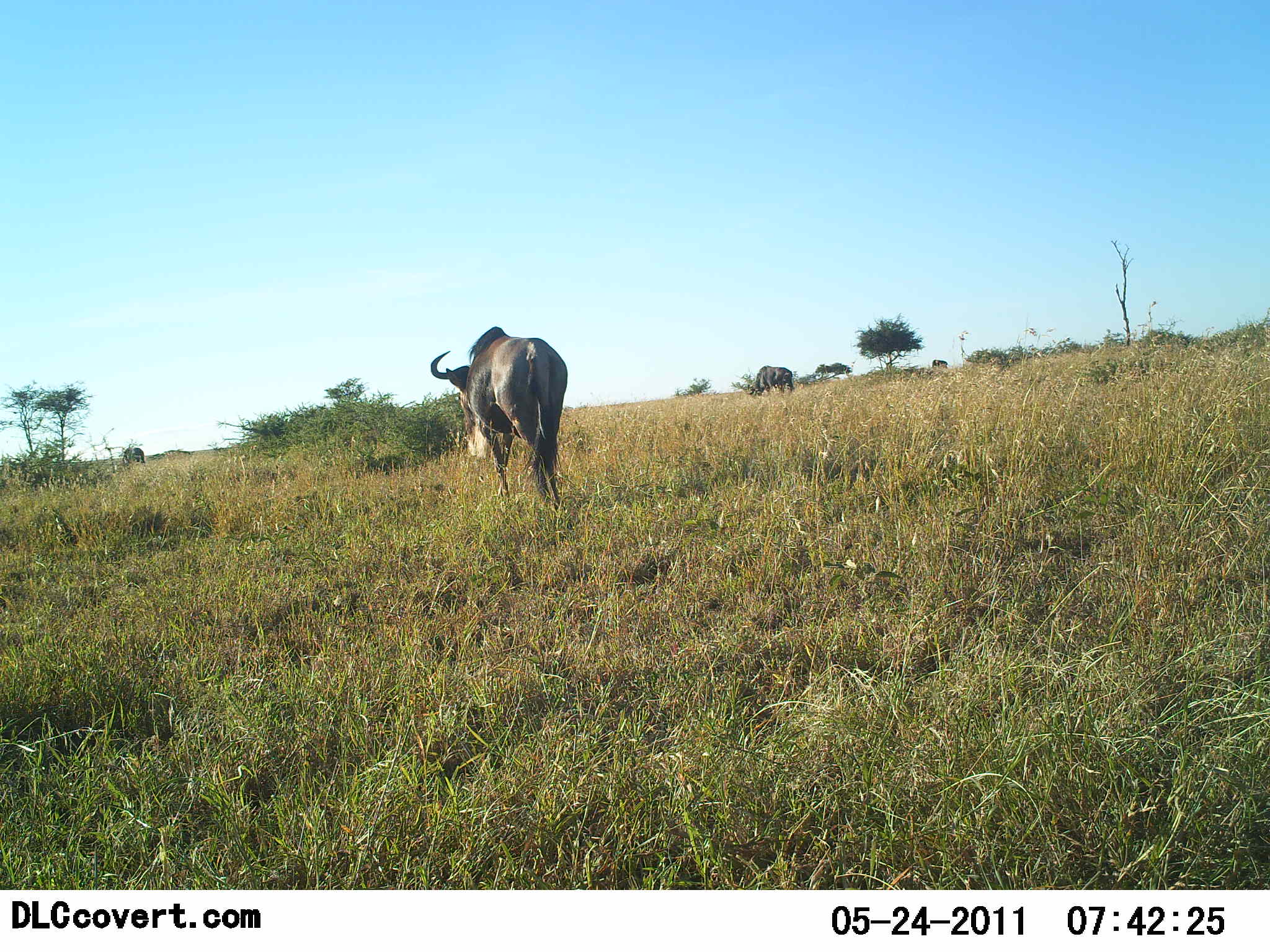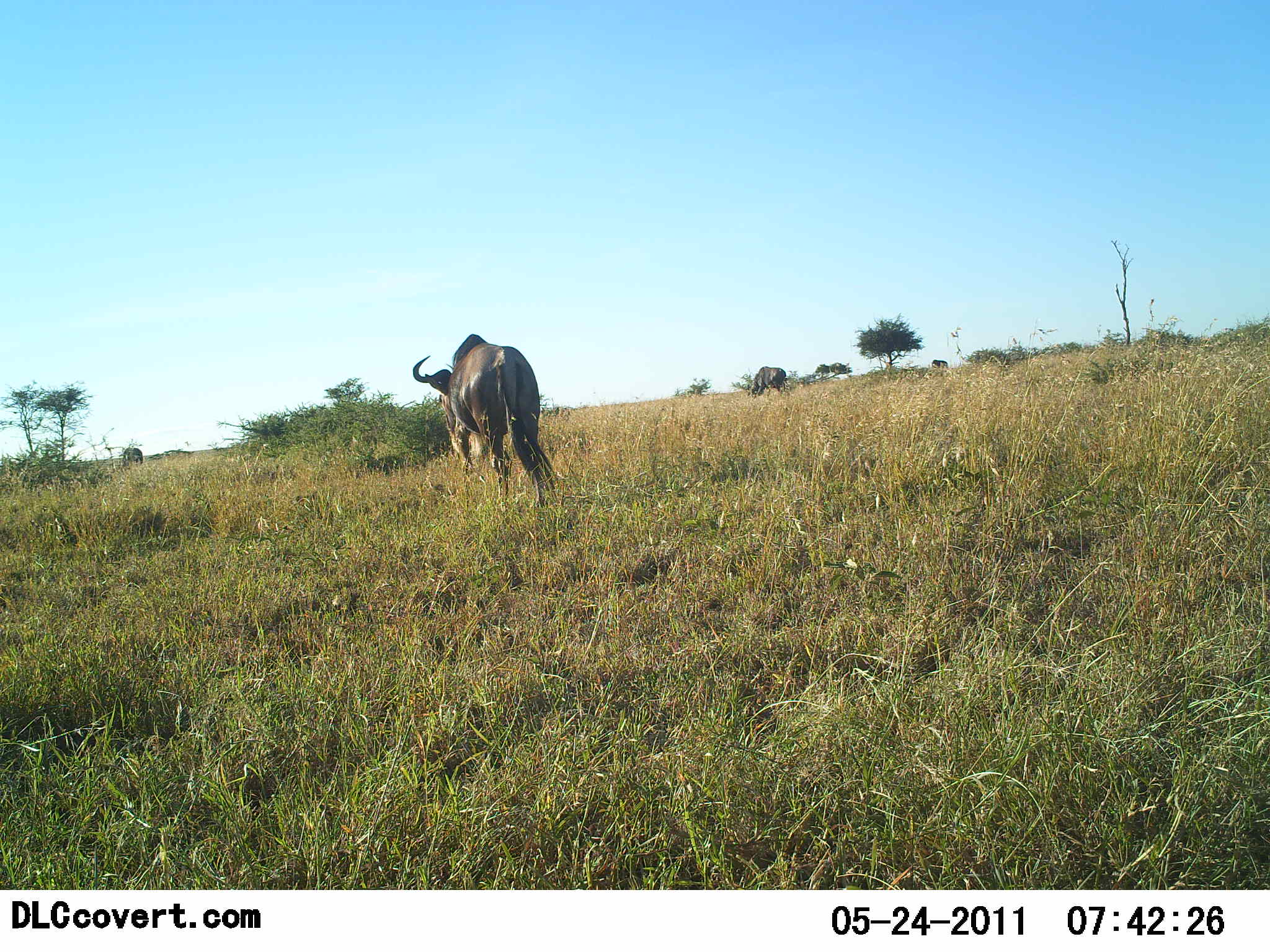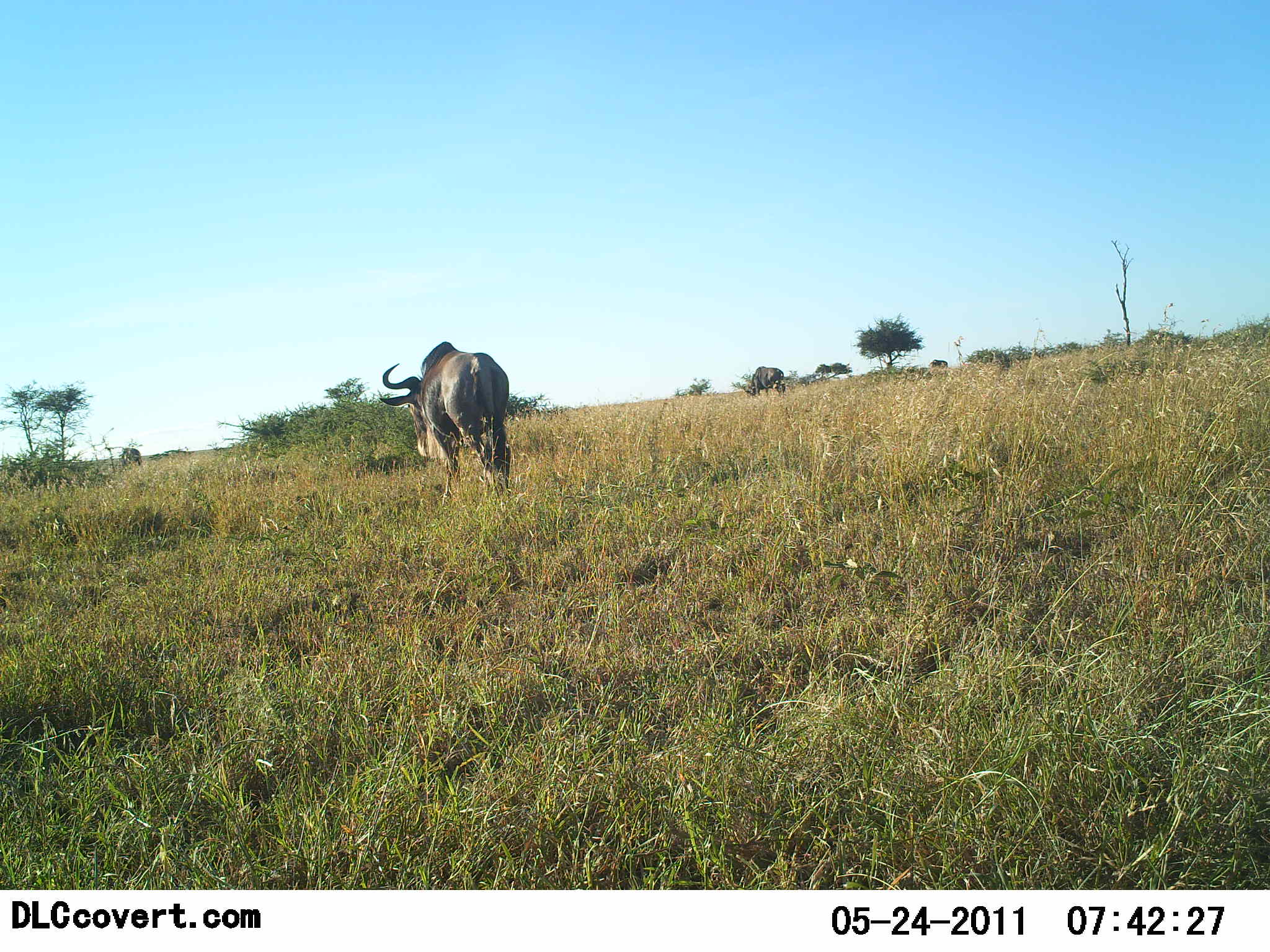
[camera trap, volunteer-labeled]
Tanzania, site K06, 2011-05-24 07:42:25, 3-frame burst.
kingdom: Animalia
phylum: Chordata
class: Mammalia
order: Artiodactyla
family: Bovidae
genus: Connochaetes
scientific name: Connochaetes taurinus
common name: blue wildebeest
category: wildebeest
Wildebeest (blue wildebeest) (Connochaetes taurinus), count 1. Behavior (volunteer vote fractions): standing 9%, resting 0%, moving 91%, interacting 0%. Young present (vote fraction): 0%. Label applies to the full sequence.